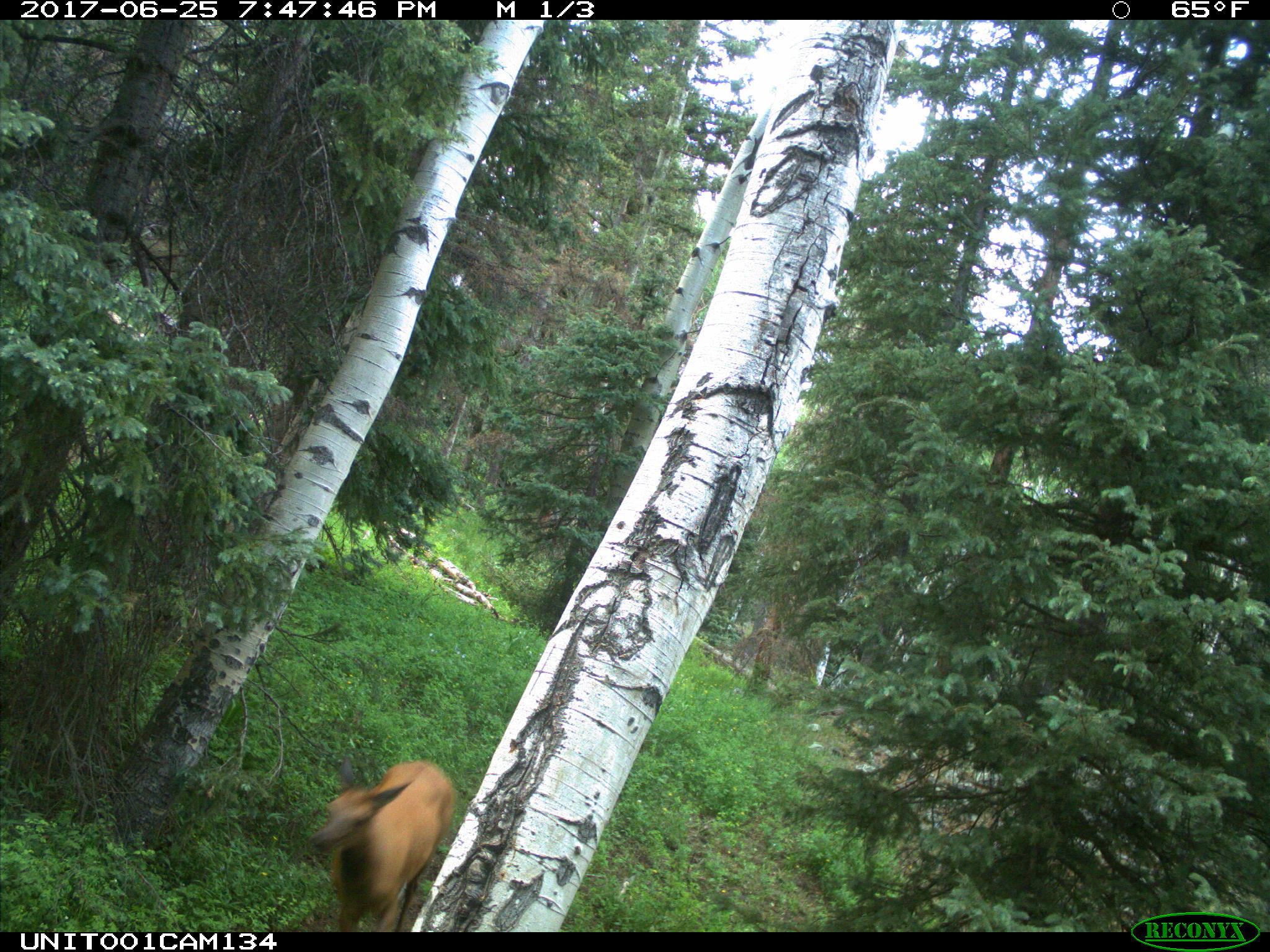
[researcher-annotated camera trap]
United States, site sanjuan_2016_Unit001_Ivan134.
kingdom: Animalia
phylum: Chordata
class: Mammalia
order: Artiodactyla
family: Cervidae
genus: Cervus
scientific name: Cervus elaphus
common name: red deer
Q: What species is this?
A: Cervus elaphus (red deer).